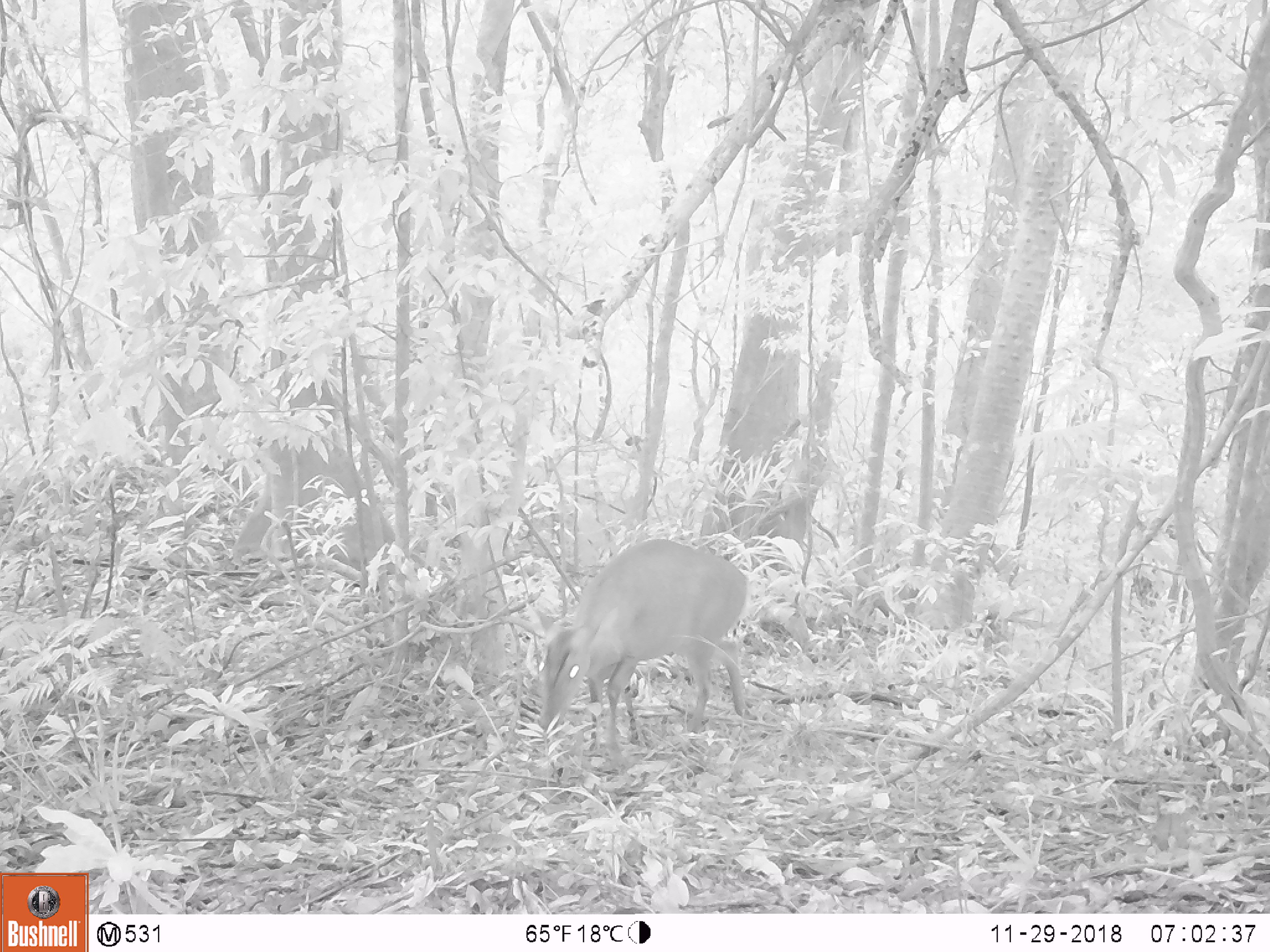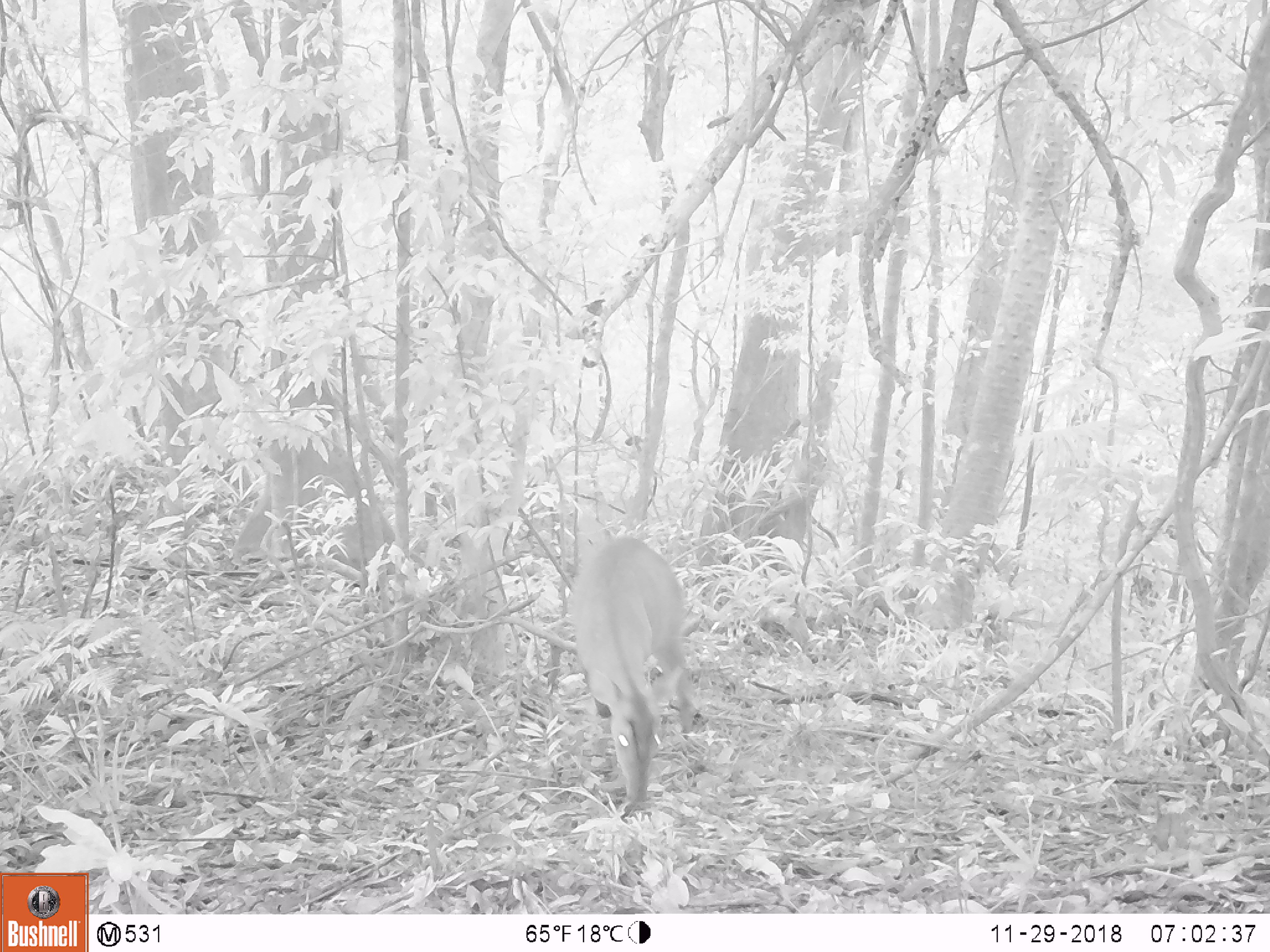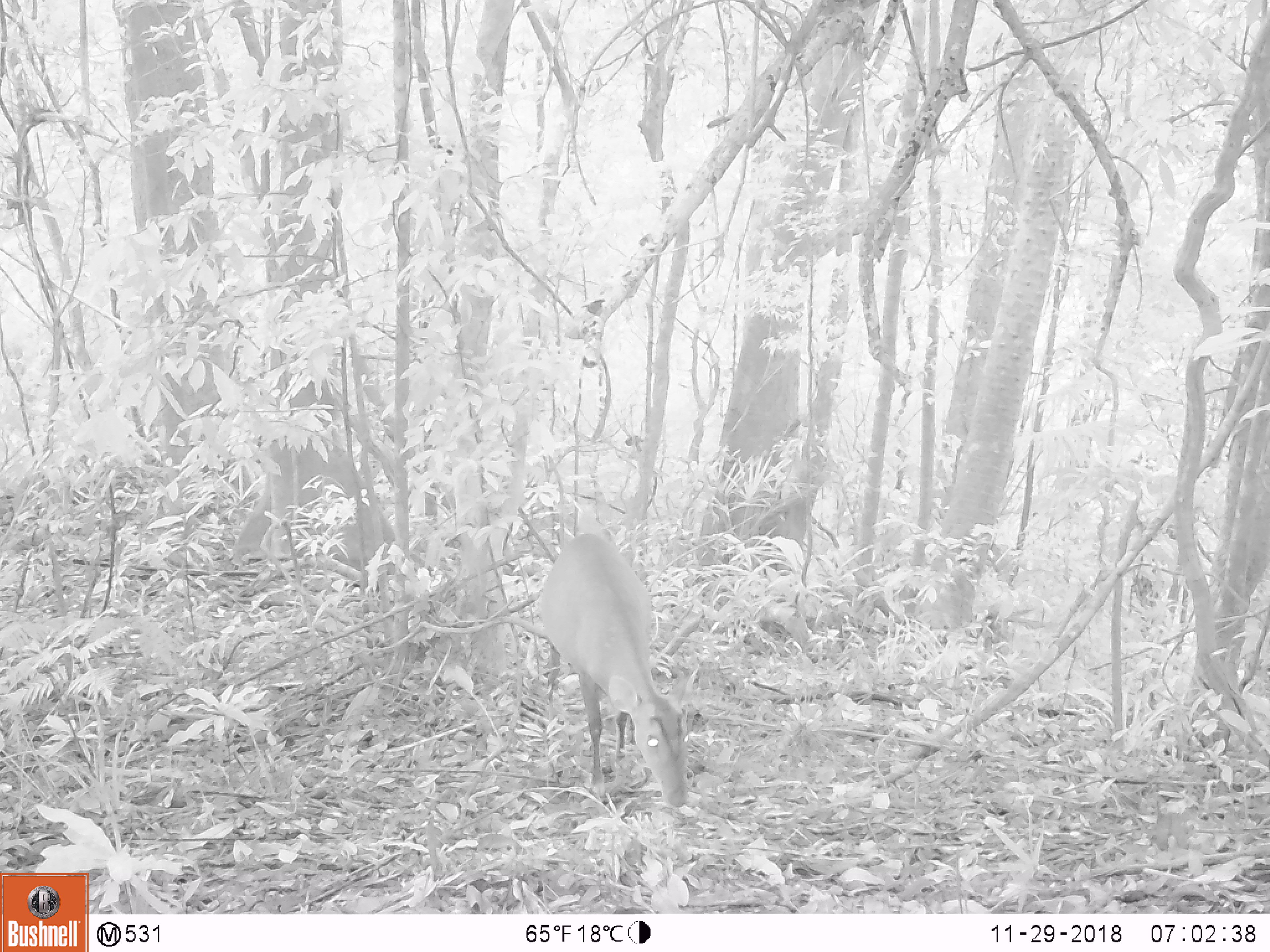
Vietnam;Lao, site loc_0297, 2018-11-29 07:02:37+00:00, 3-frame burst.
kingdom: Animalia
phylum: Chordata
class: Mammalia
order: Artiodactyla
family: Cervidae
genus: Muntiacus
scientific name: Muntiacus vuquangensis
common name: large-antlered muntjac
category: large antlered muntjac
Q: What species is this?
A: Large antlered muntjac (large-antlered muntjac) (Muntiacus vuquangensis).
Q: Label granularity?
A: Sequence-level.